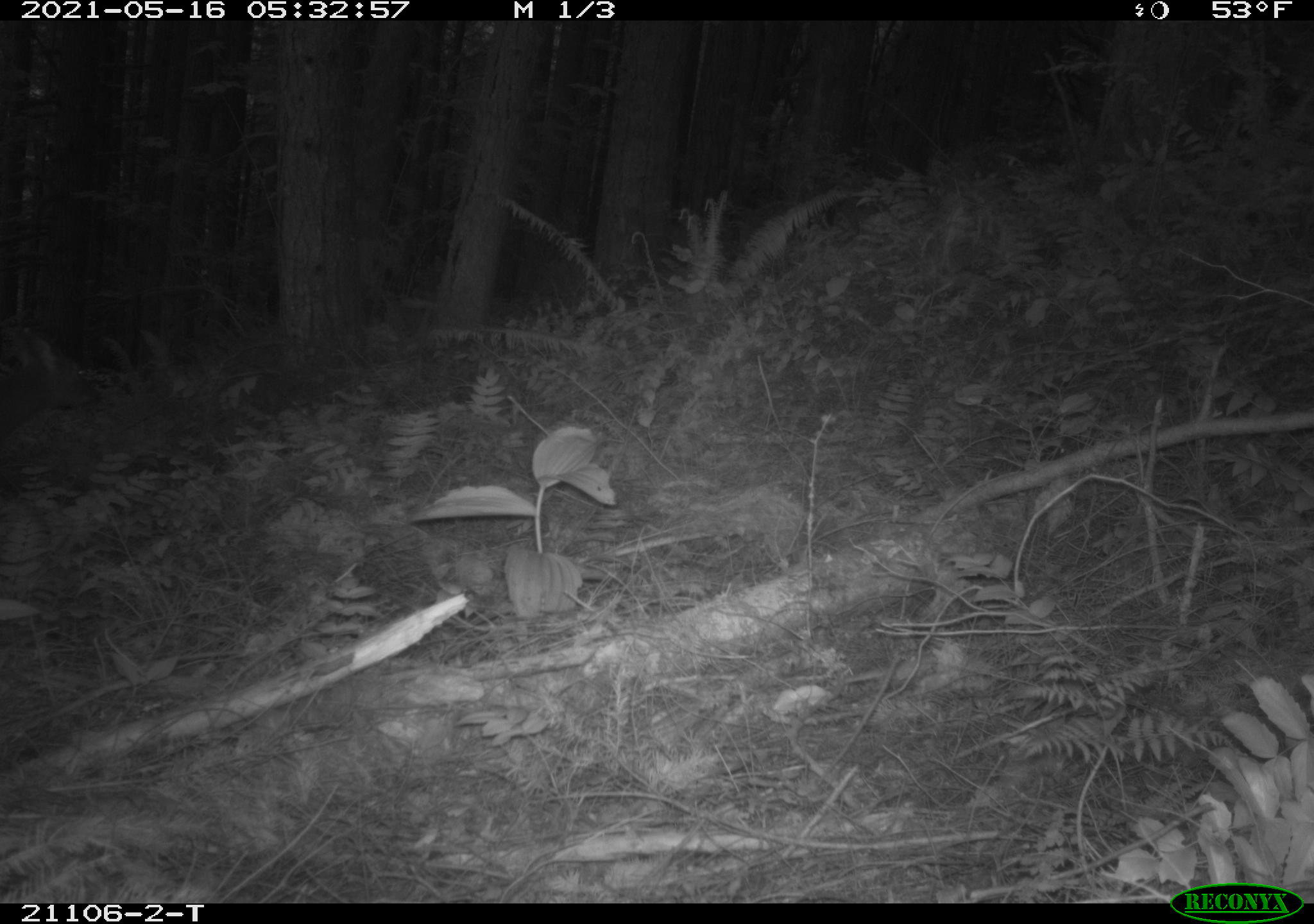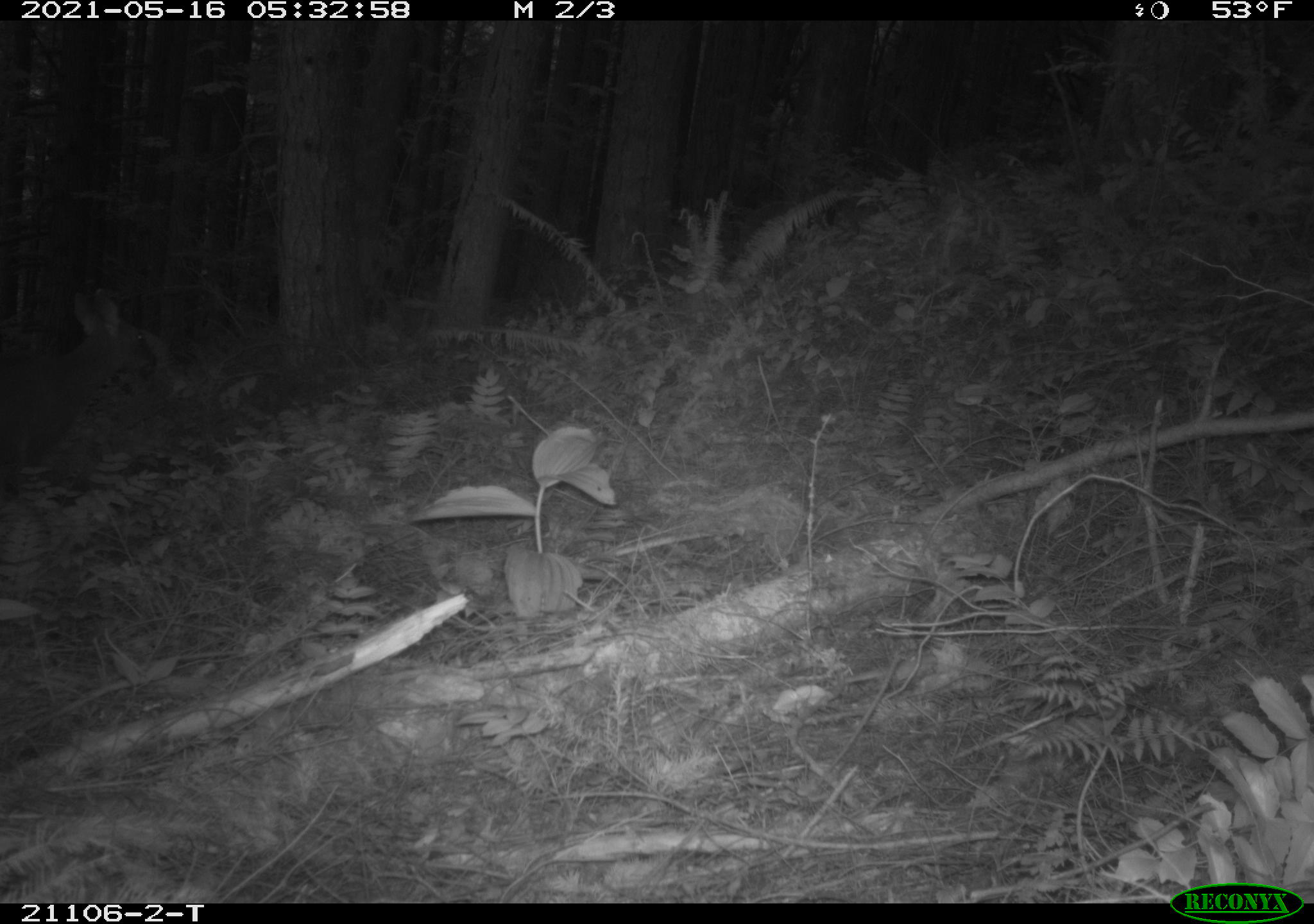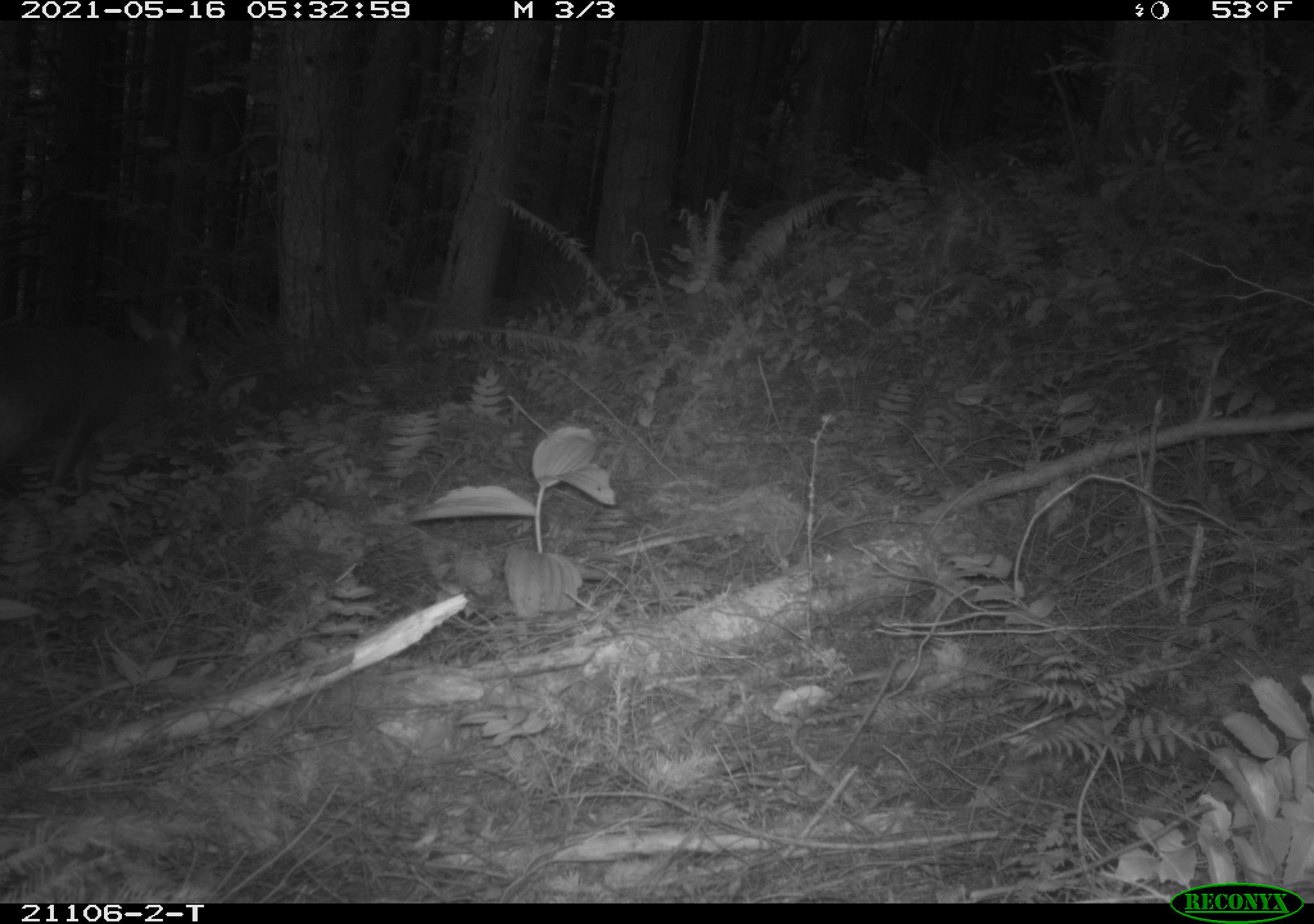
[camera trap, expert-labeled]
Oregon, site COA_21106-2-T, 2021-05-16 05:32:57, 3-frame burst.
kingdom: Animalia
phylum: Chordata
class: Mammalia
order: Artiodactyla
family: Cervidae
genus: Odocoileus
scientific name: Odocoileus hemionus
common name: black-tailed deer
Black-tailed deer (Odocoileus hemionus).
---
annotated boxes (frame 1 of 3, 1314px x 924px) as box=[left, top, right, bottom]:
black-tailed deer: box=[0, 313, 128, 495]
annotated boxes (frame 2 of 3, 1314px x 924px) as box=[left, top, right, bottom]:
black-tailed deer: box=[0, 271, 186, 538]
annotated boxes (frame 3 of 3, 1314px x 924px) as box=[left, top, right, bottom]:
black-tailed deer: box=[1, 287, 258, 545]